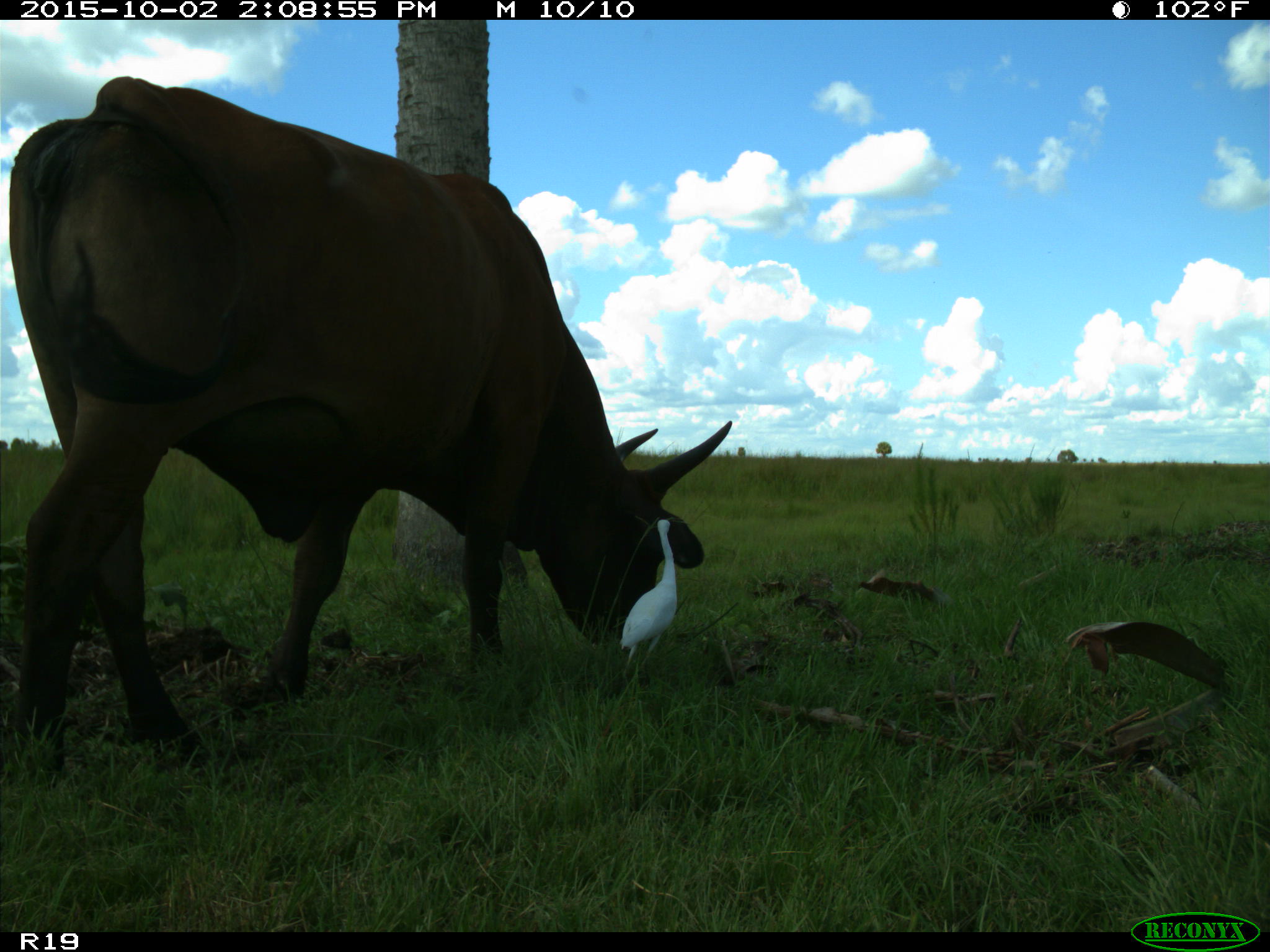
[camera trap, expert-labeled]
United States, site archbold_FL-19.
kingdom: Animalia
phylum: Chordata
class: Mammalia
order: Artiodactyla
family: Bovidae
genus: Bos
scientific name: Bos taurus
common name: domestic cow